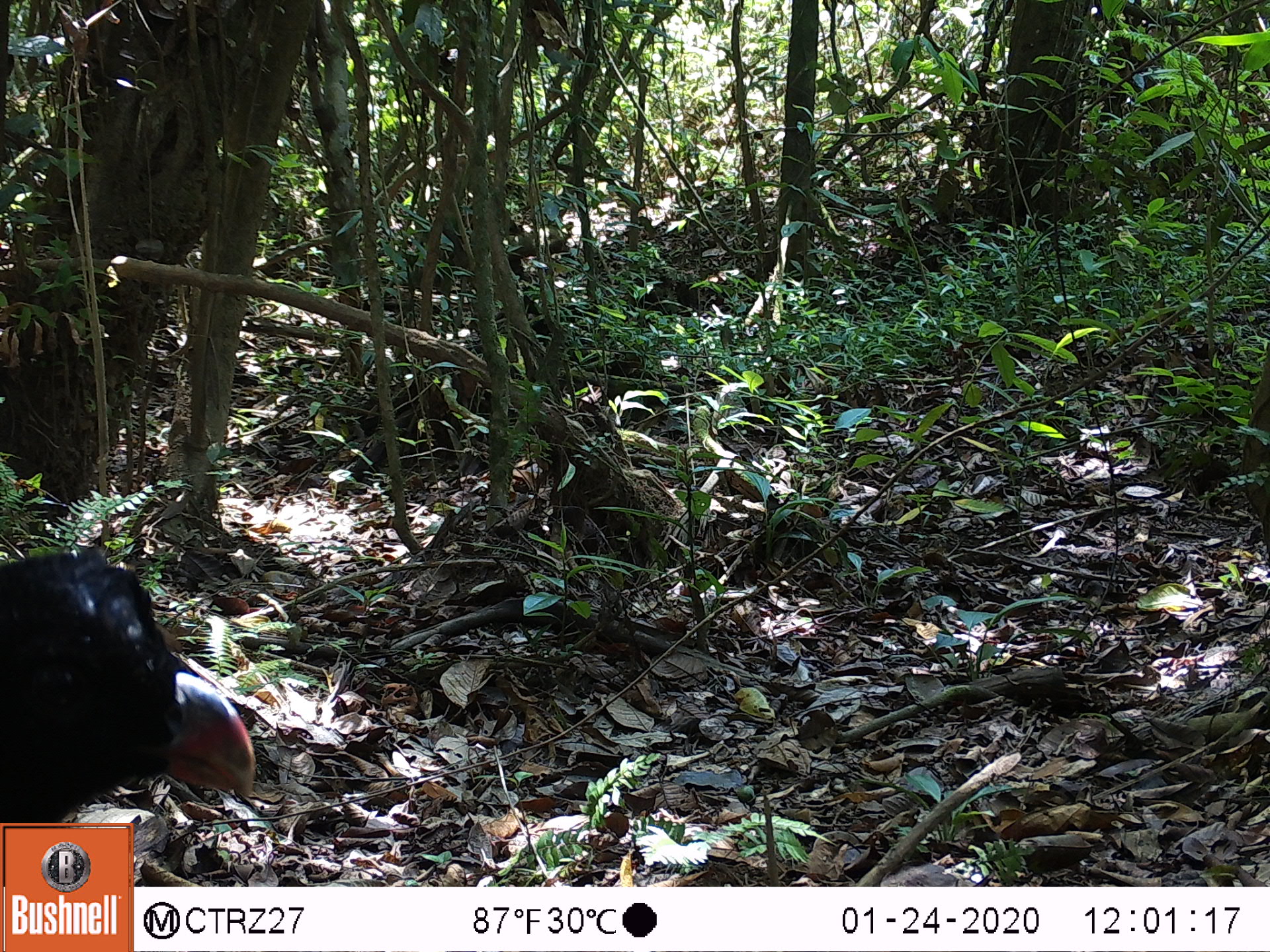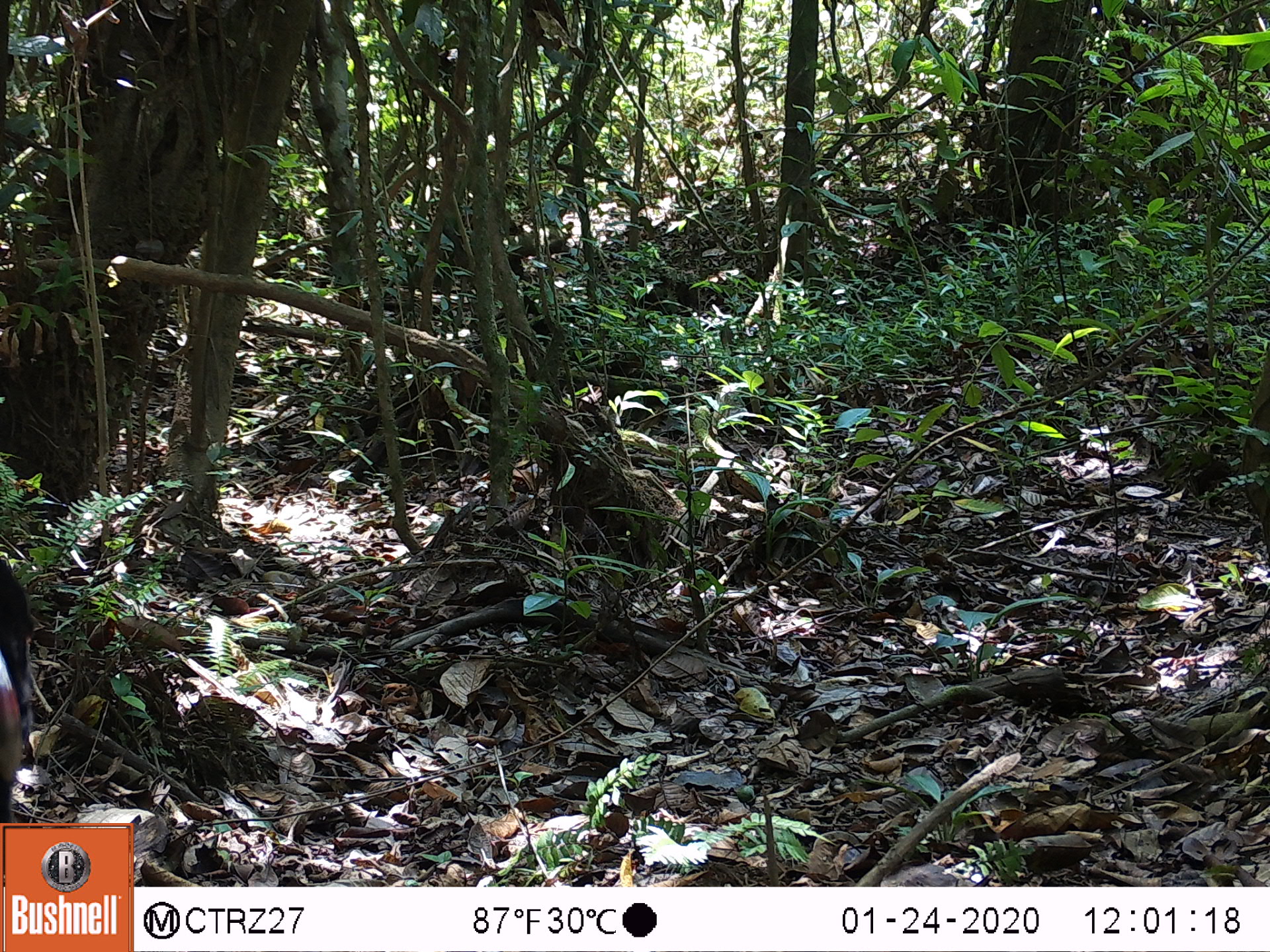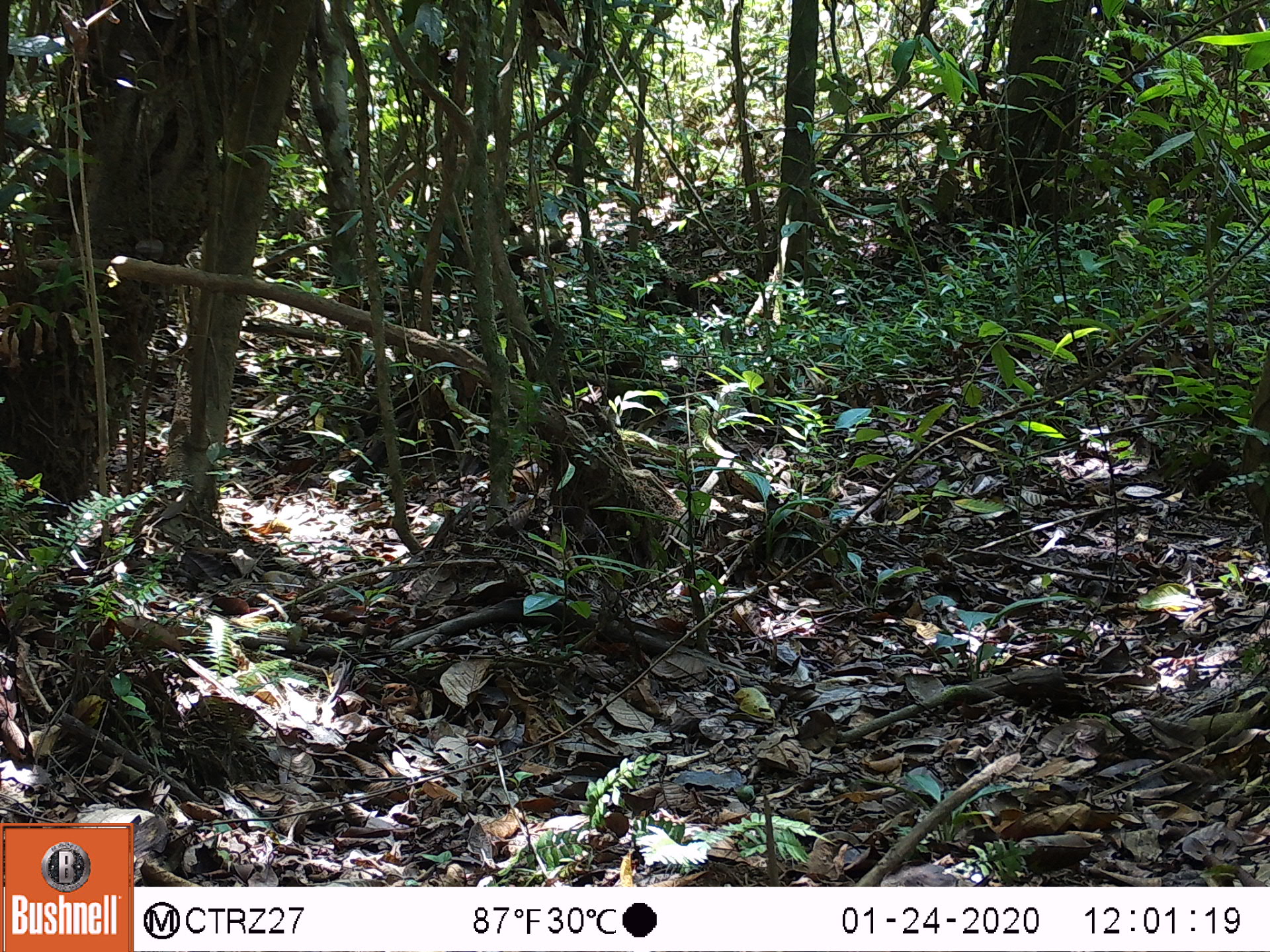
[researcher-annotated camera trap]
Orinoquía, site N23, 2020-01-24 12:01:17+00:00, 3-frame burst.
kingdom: Animalia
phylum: Chordata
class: Aves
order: Galliformes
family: Cracidae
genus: Mitu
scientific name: Mitu salvini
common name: salvin's currasow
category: salvins curassow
Salvins curassow (salvin's currasow) (Mitu salvini).